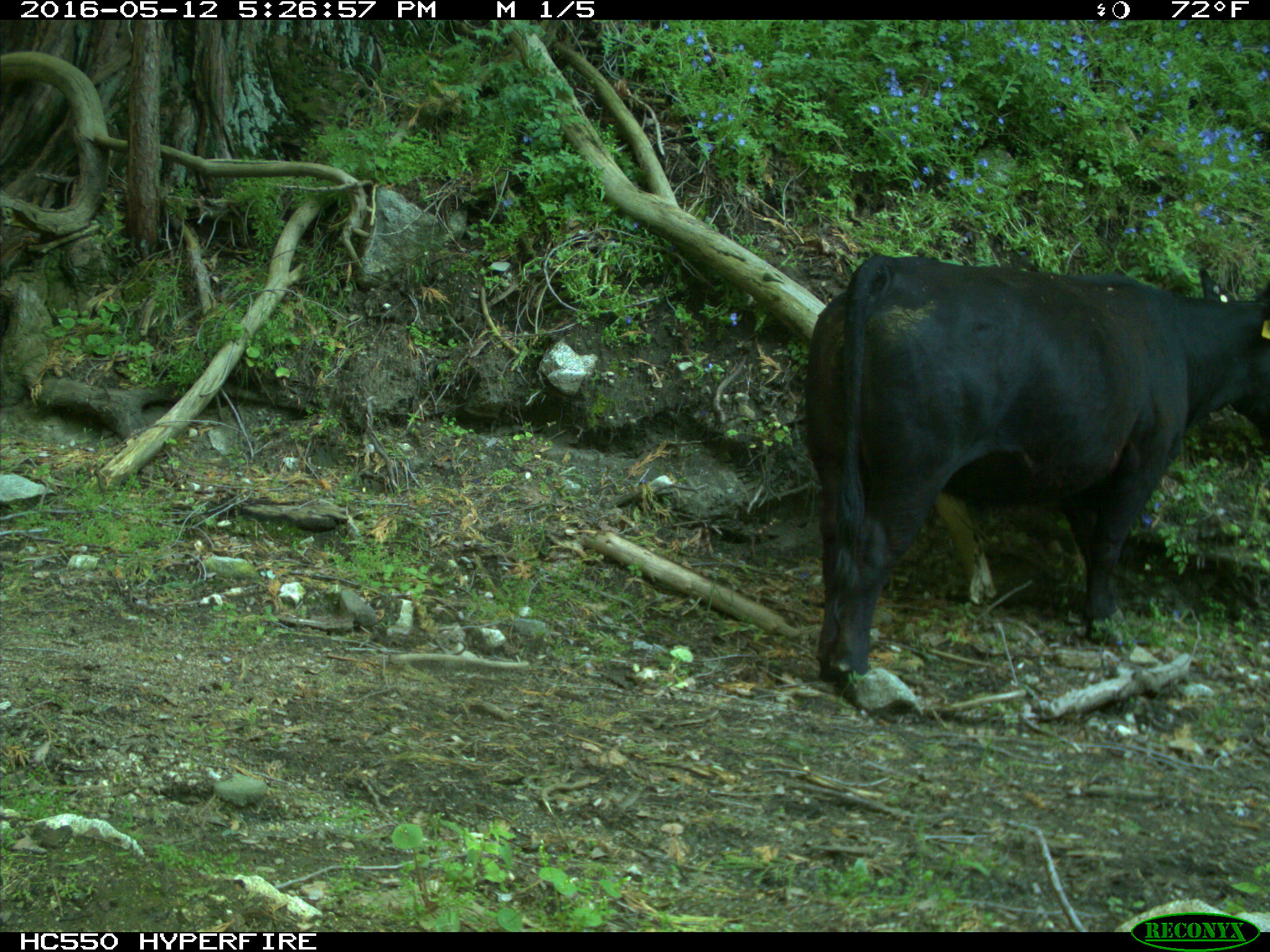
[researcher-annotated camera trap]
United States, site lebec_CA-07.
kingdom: Animalia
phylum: Chordata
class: Mammalia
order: Artiodactyla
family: Bovidae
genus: Bos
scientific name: Bos taurus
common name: domestic cow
Bos taurus (domestic cow).